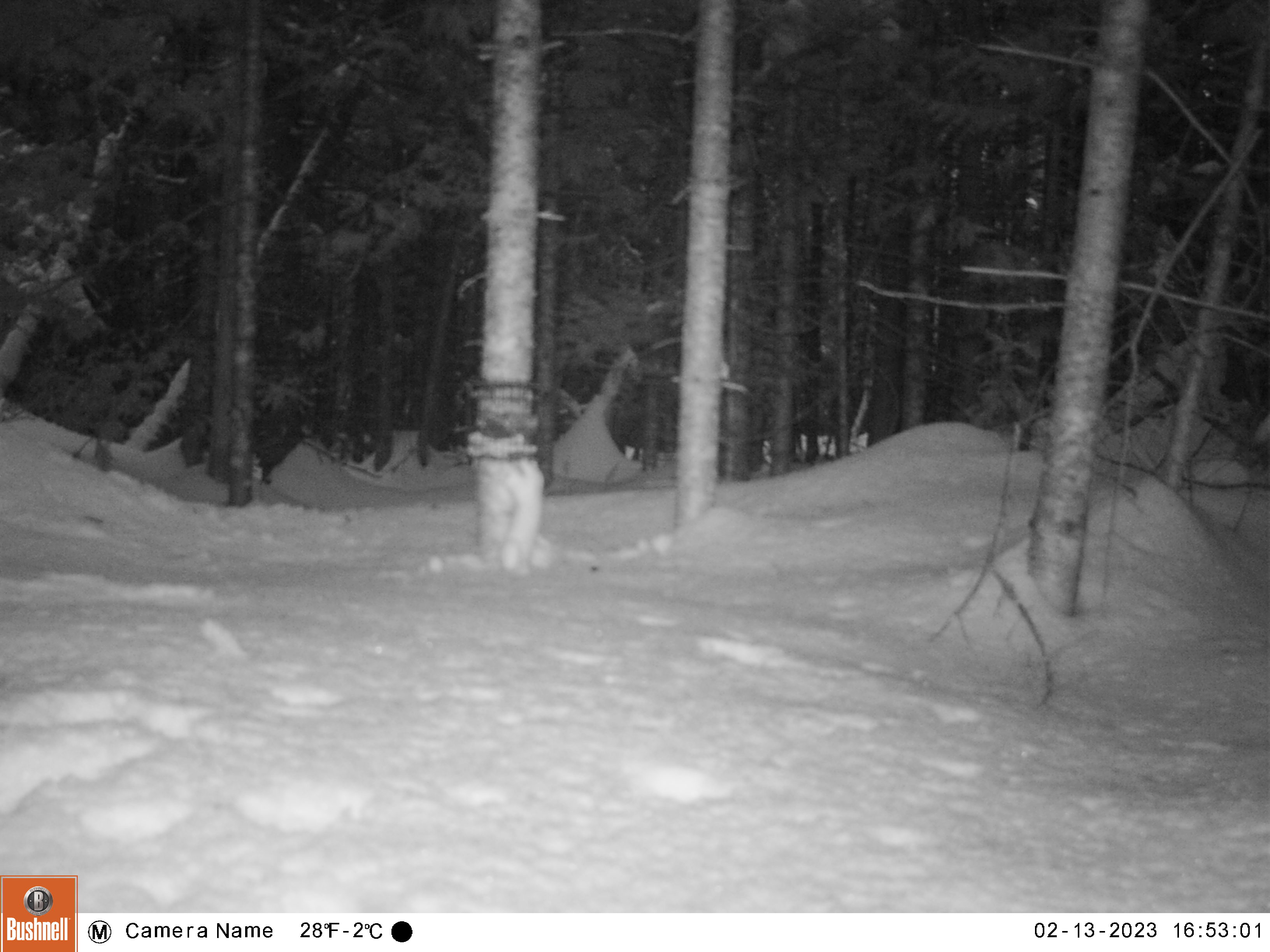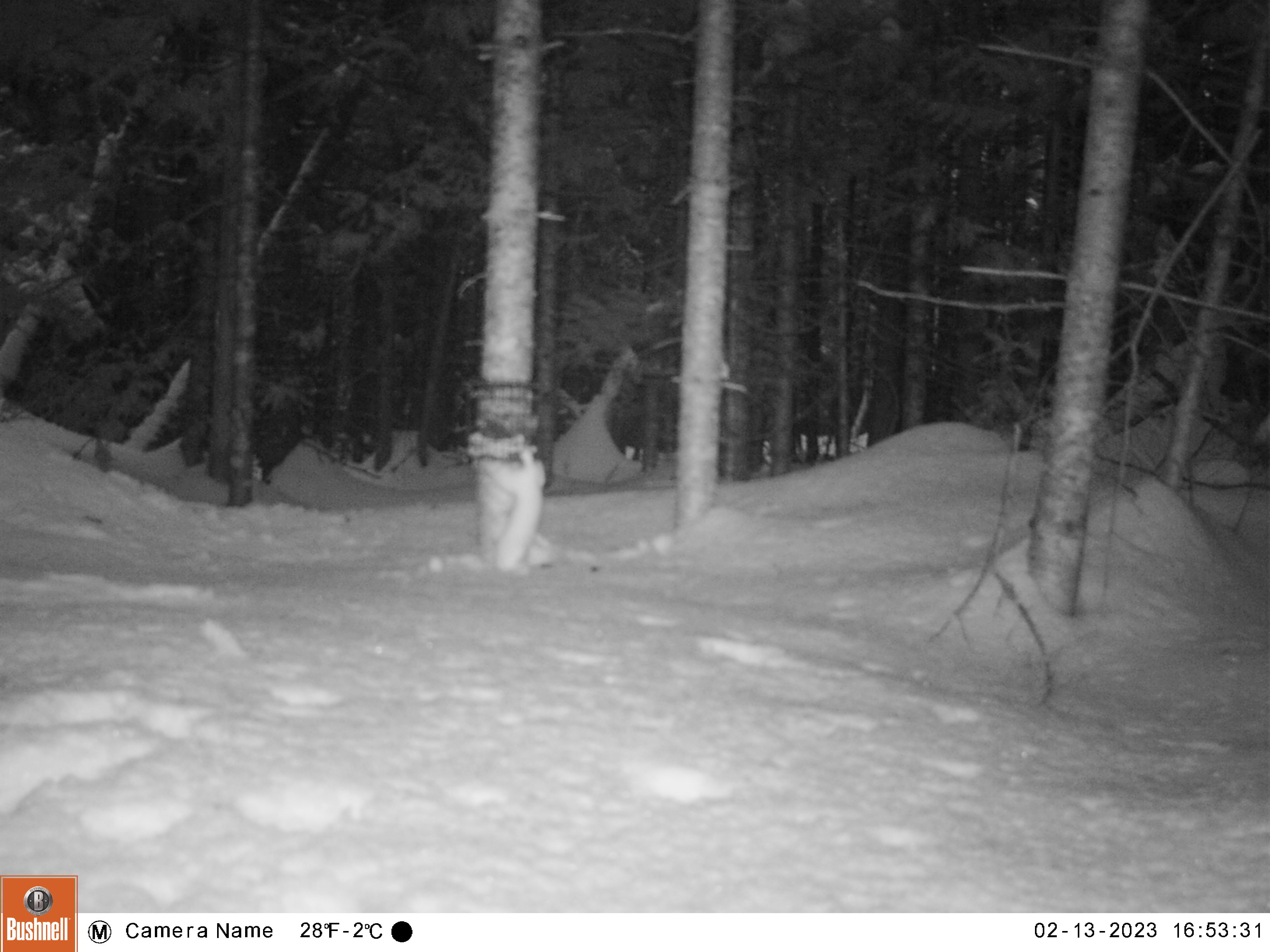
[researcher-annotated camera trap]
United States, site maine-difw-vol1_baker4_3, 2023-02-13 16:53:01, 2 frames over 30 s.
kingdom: Animalia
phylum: Chordata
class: Mammalia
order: Carnivora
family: Mustelidae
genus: Mustela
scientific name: Mustela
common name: weasel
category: weasel sp.